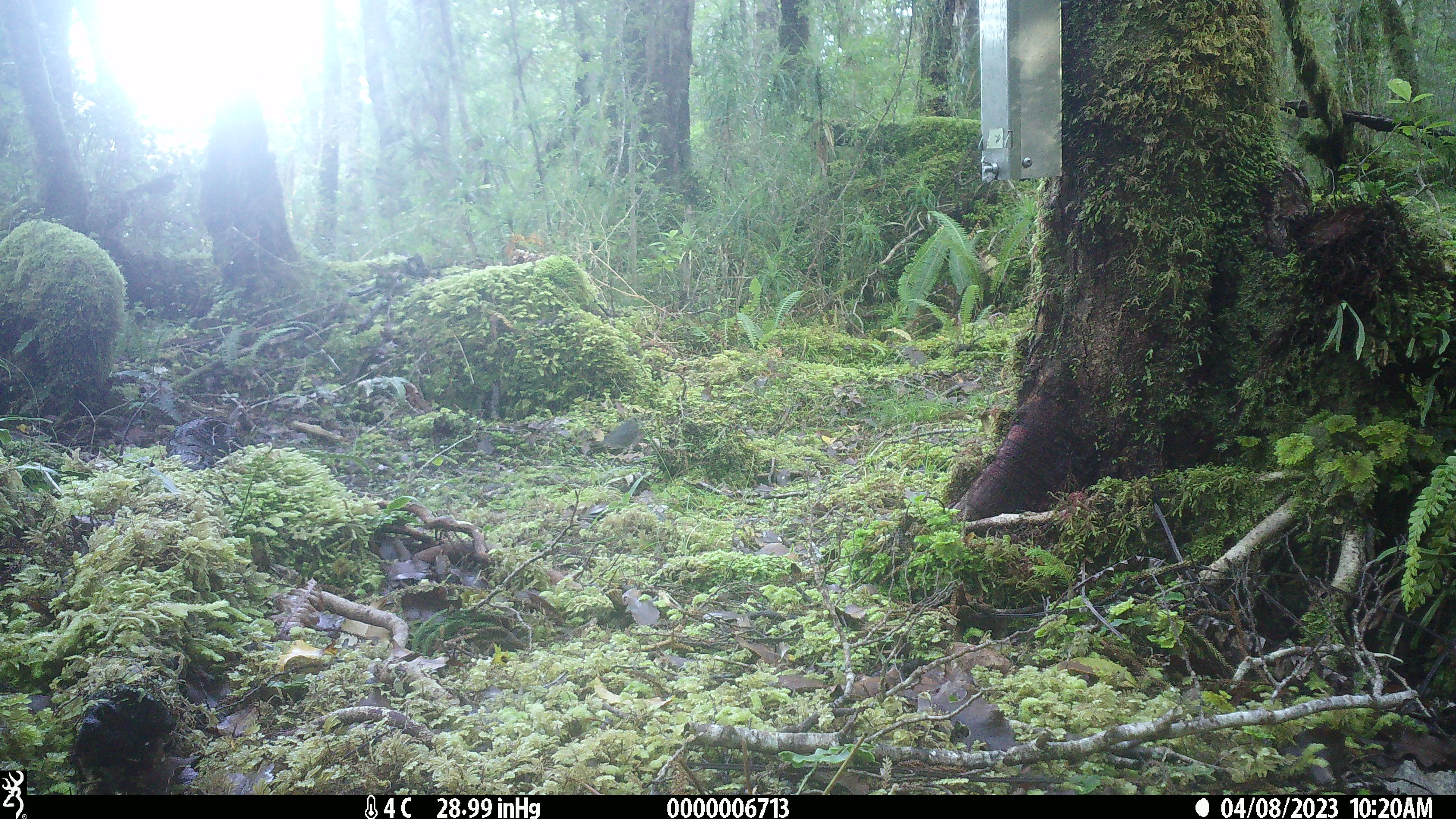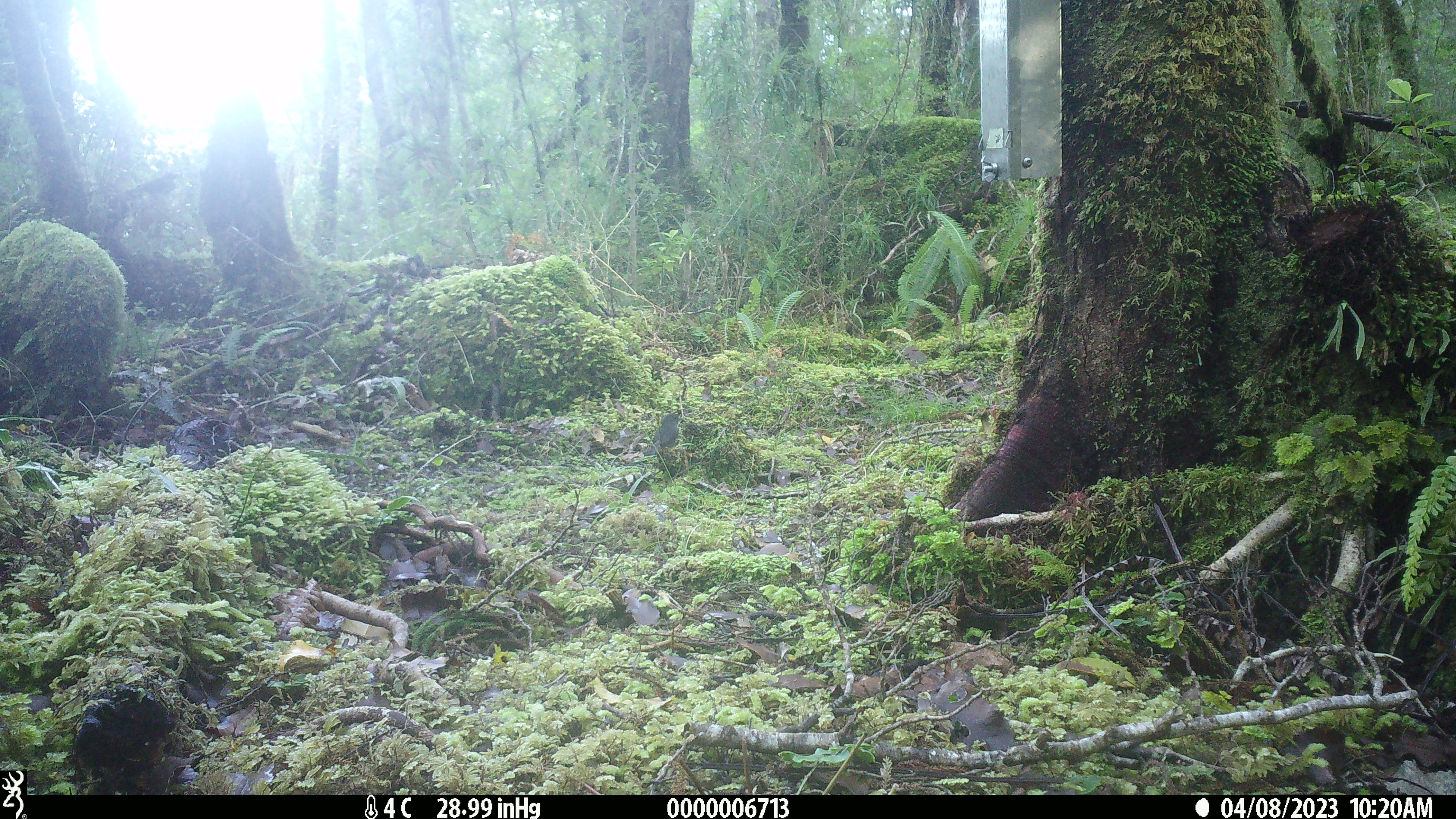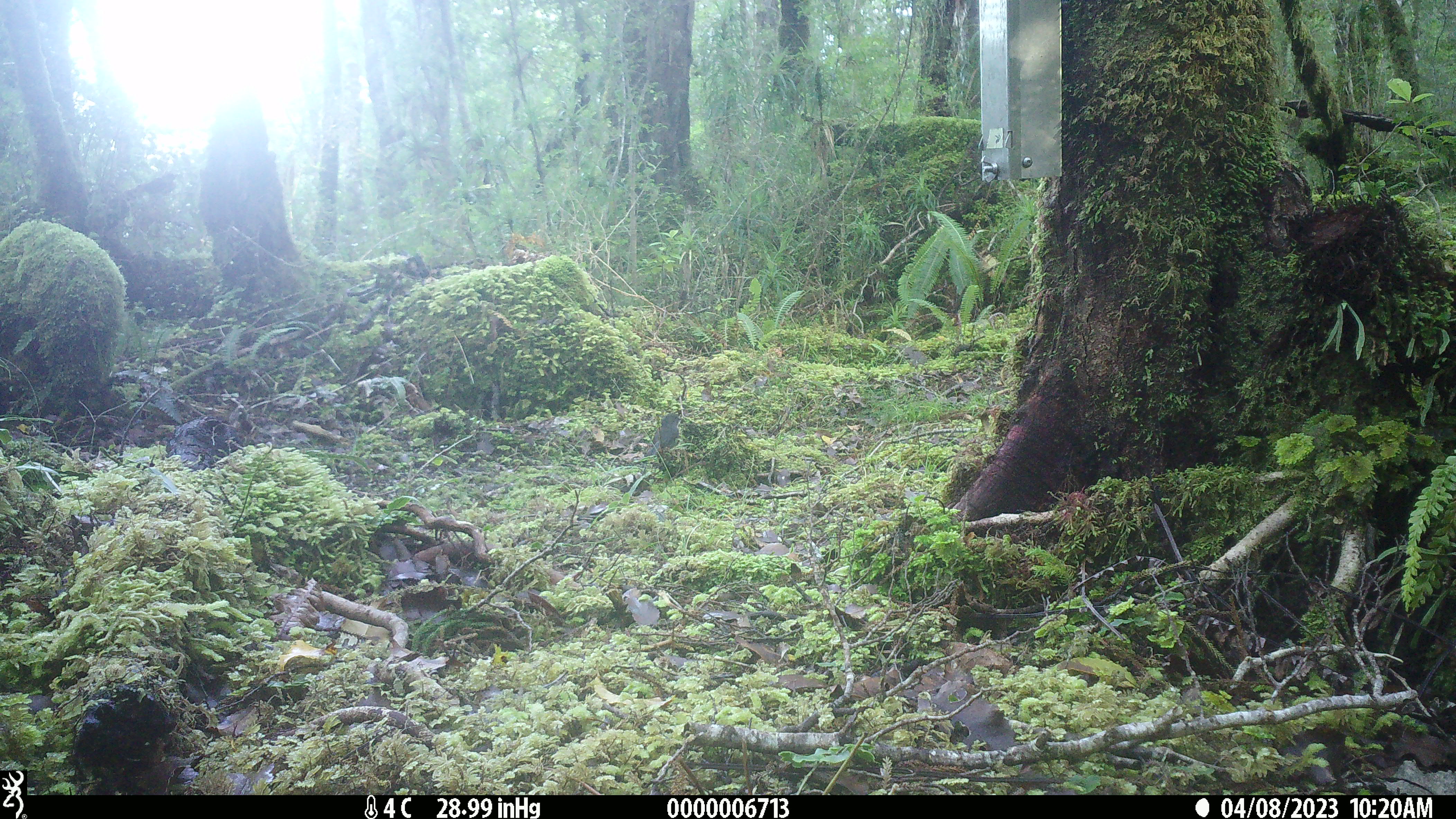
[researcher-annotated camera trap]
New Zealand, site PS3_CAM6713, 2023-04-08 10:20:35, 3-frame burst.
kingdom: Animalia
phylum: Chordata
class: Aves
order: Passeriformes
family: Petroicidae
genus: Petroica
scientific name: Petroica australis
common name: new zealand robin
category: robin